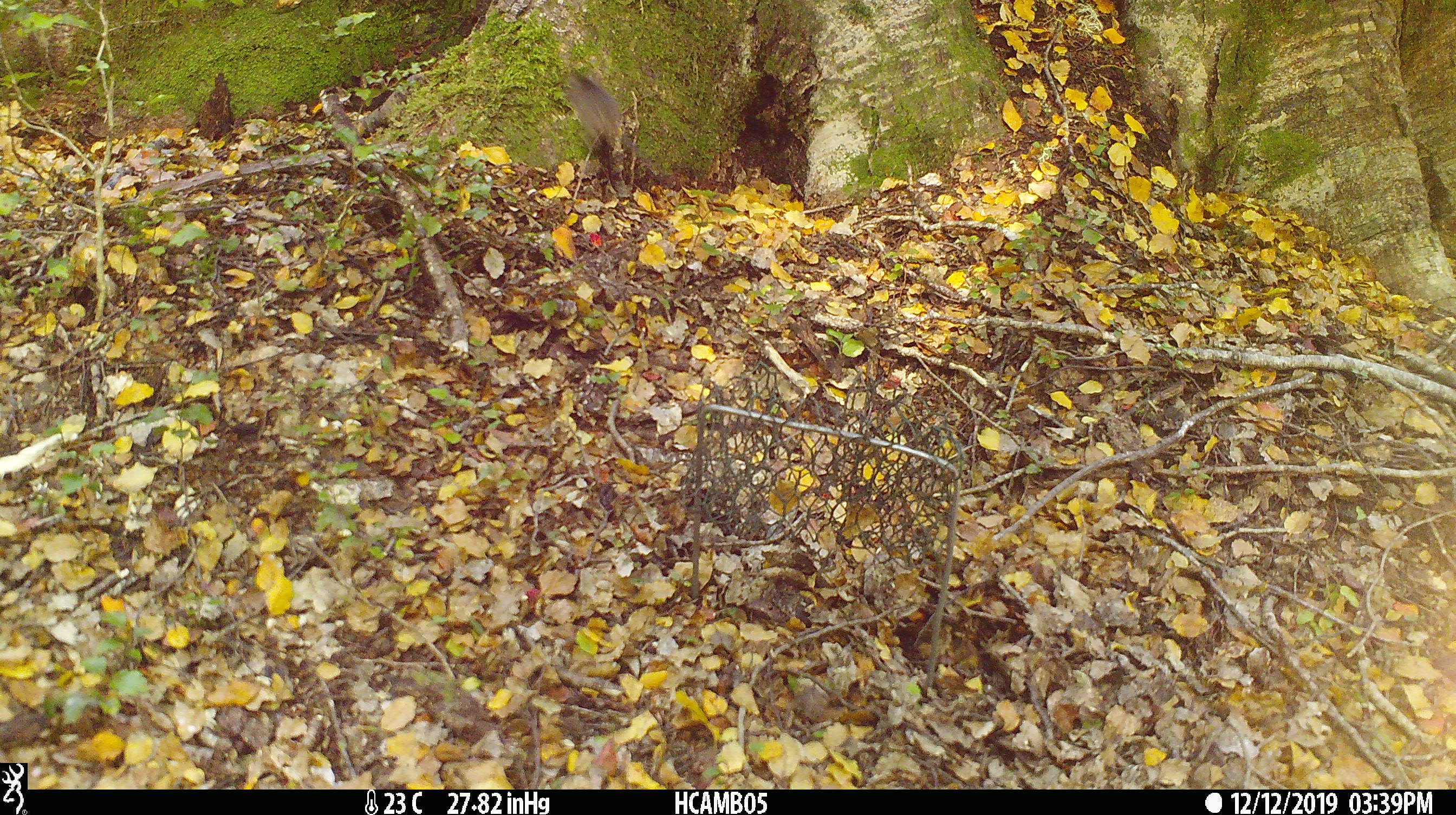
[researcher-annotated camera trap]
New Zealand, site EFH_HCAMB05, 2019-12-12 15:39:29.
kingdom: Animalia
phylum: Chordata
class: Mammalia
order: Rodentia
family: Muridae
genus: Mus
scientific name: Mus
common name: mouse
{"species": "mouse (Mus)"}